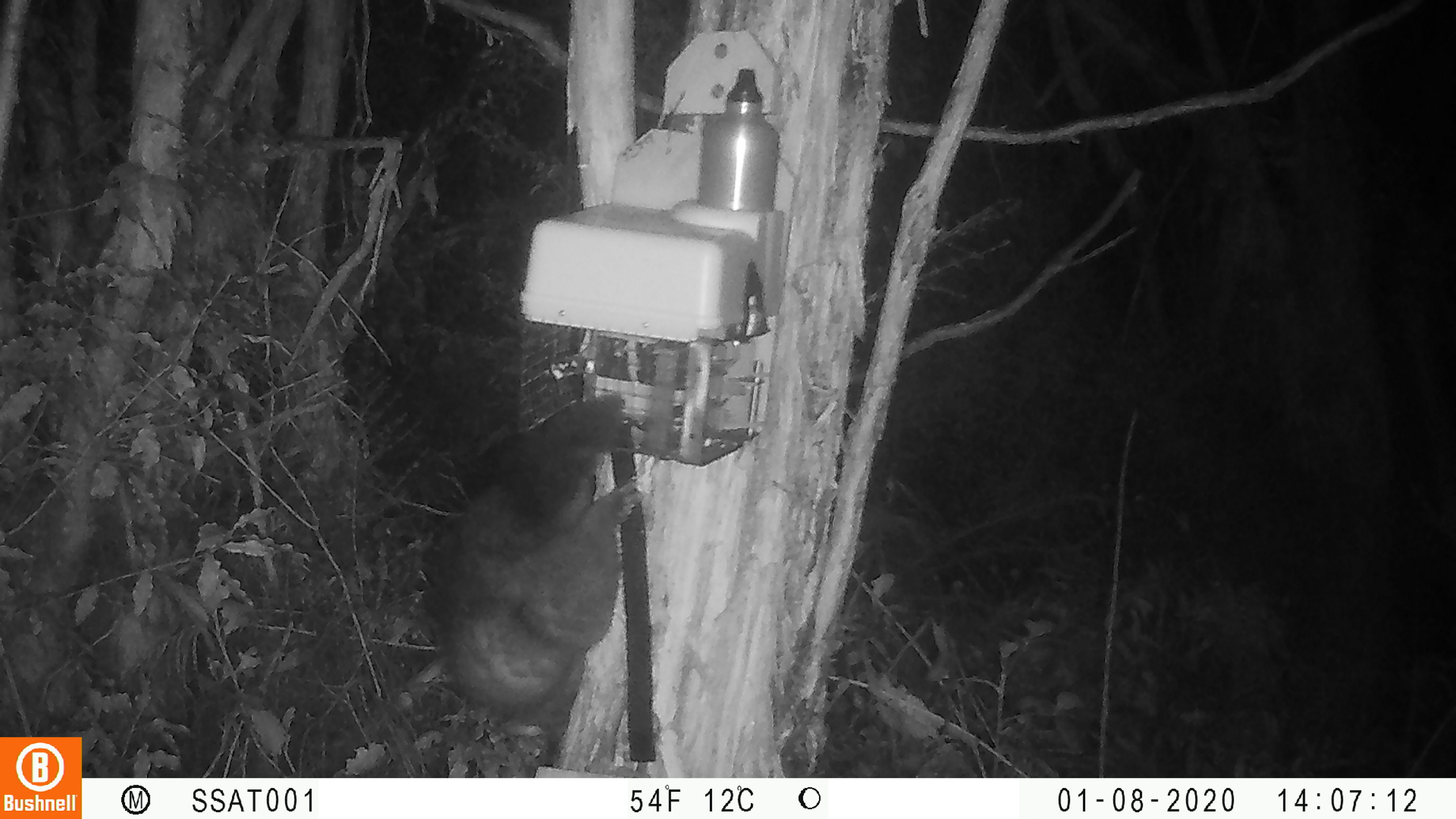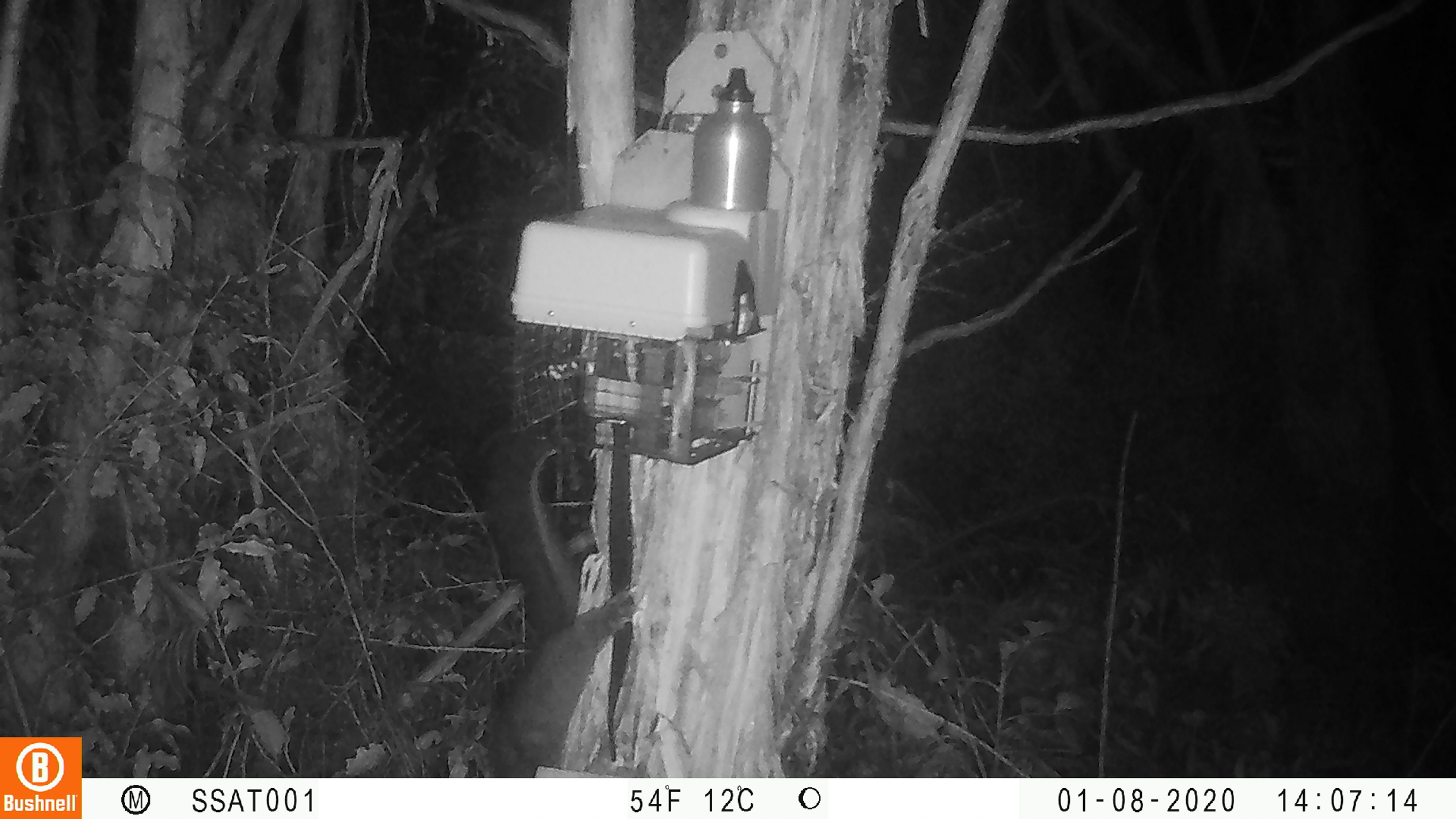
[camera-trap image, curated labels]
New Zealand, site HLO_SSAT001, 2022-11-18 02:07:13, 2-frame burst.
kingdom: Animalia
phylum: Chordata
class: Mammalia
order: Diprotodontia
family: Phalangeridae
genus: Trichosurus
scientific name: Trichosurus vulpecula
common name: common brushtail possum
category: possum